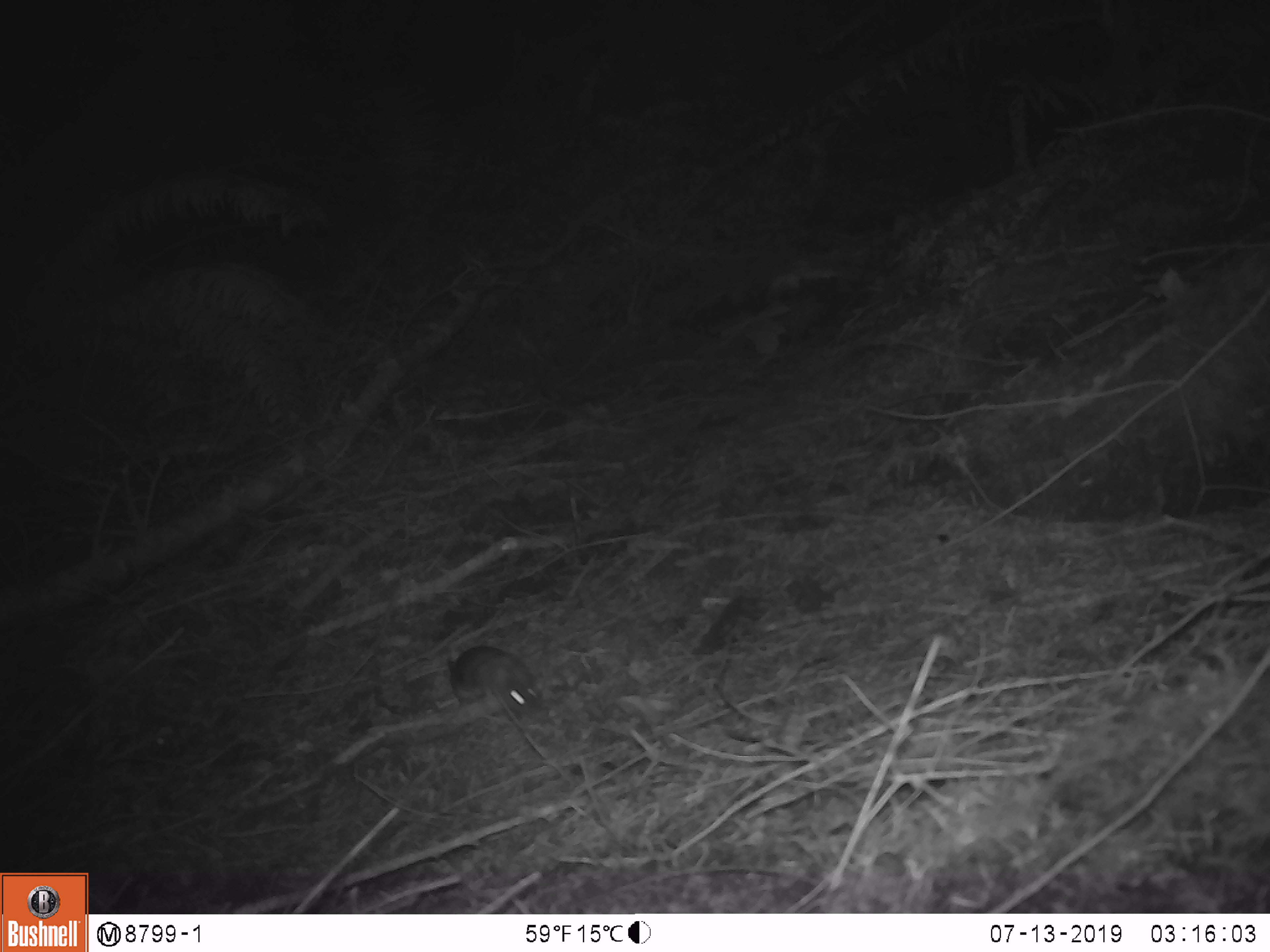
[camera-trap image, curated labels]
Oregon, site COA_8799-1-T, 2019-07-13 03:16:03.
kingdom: Animalia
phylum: Chordata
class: Mammalia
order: Rodentia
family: Cricetidae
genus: Neotoma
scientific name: Neotoma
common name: woodrats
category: neotoma species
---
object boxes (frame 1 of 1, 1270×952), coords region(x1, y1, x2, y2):
neotoma species: region(440, 632, 560, 730)